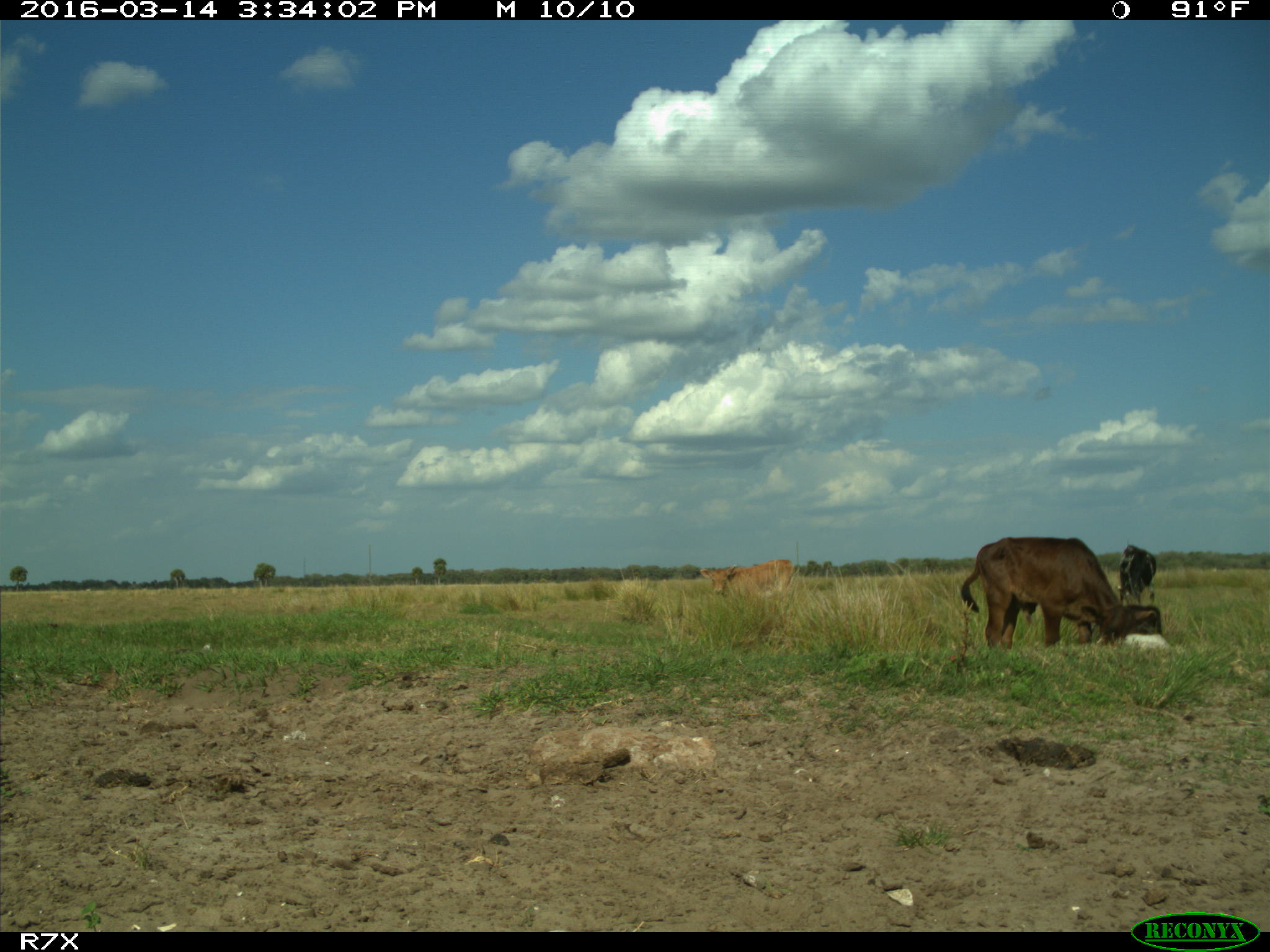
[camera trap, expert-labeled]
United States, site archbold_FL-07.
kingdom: Animalia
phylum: Chordata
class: Mammalia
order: Artiodactyla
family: Bovidae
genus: Bos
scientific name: Bos taurus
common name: domestic cow